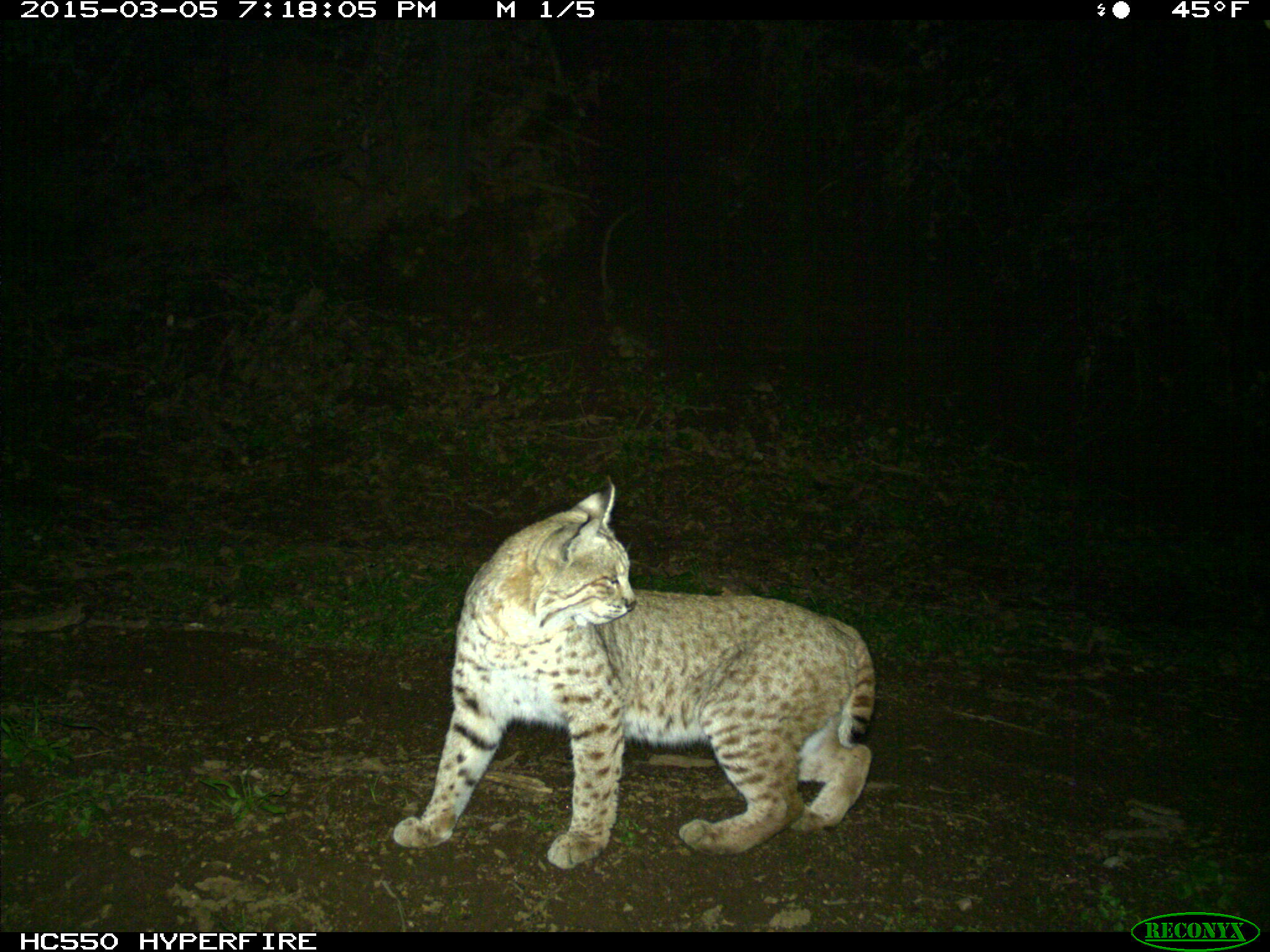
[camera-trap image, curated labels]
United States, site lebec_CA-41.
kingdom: Animalia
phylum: Chordata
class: Mammalia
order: Carnivora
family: Felidae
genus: Lynx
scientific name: Lynx rufus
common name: bobcat